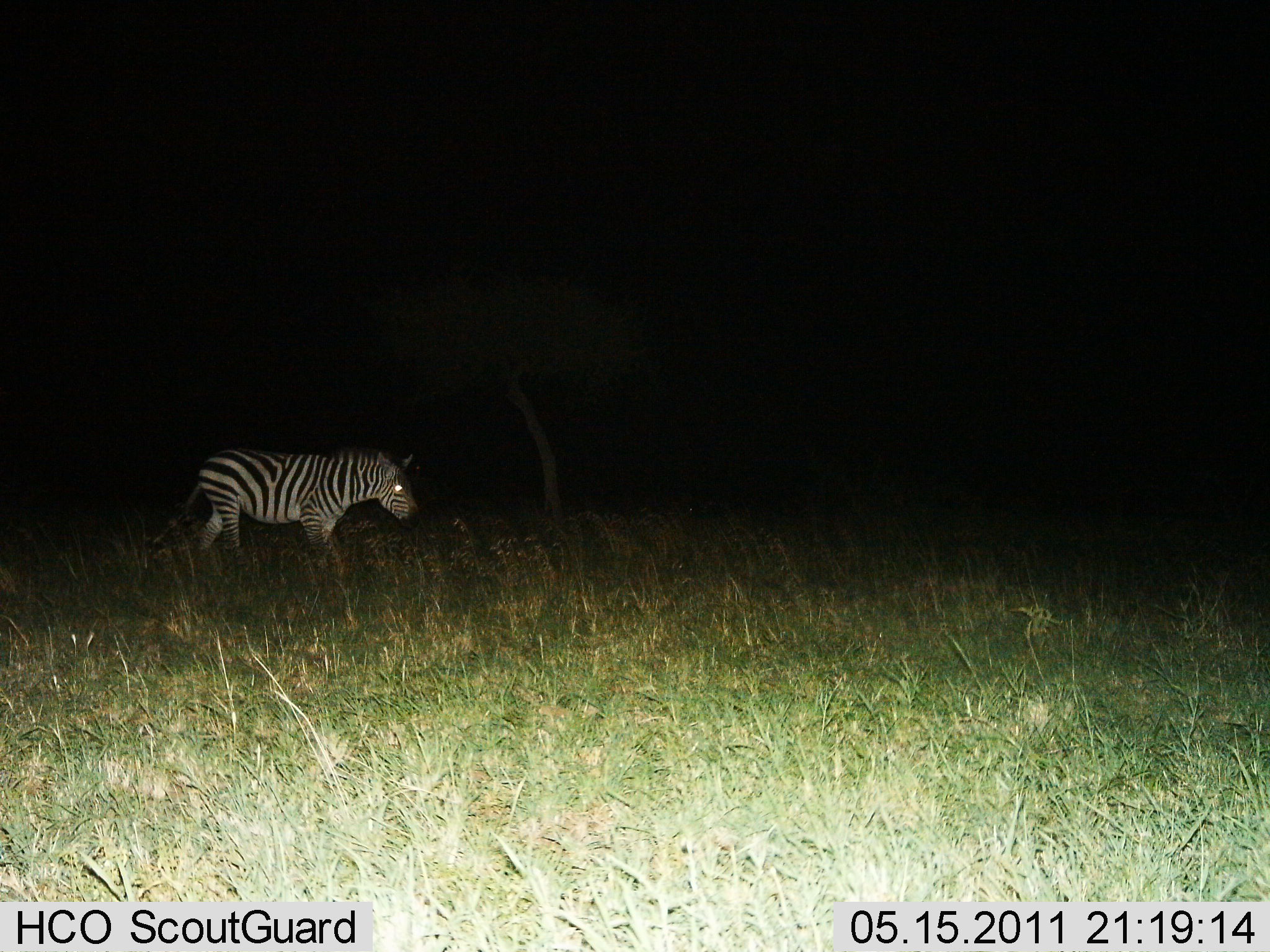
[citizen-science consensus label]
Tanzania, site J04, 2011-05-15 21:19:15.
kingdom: Animalia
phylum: Chordata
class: Mammalia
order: Perissodactyla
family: Equidae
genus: Equus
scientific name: Equus quagga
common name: plains zebra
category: zebra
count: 1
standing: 30%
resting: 0%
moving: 70%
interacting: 0%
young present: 0%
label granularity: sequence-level